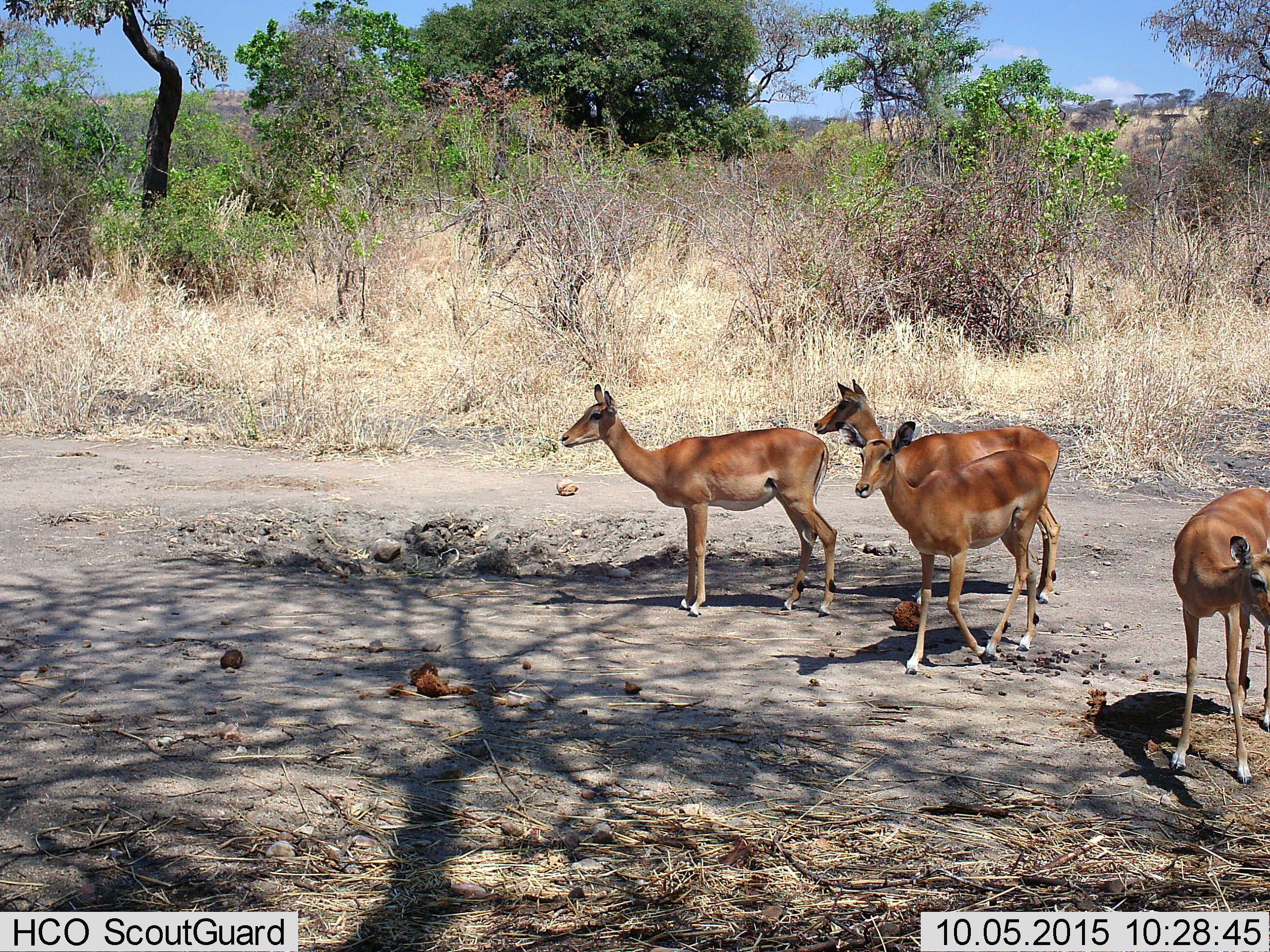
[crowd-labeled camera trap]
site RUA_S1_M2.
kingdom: Animalia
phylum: Chordata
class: Mammalia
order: Artiodactyla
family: Bovidae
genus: Aepyceros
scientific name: Aepyceros melampus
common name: impala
Impala (Aepyceros melampus), count 4. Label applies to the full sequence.